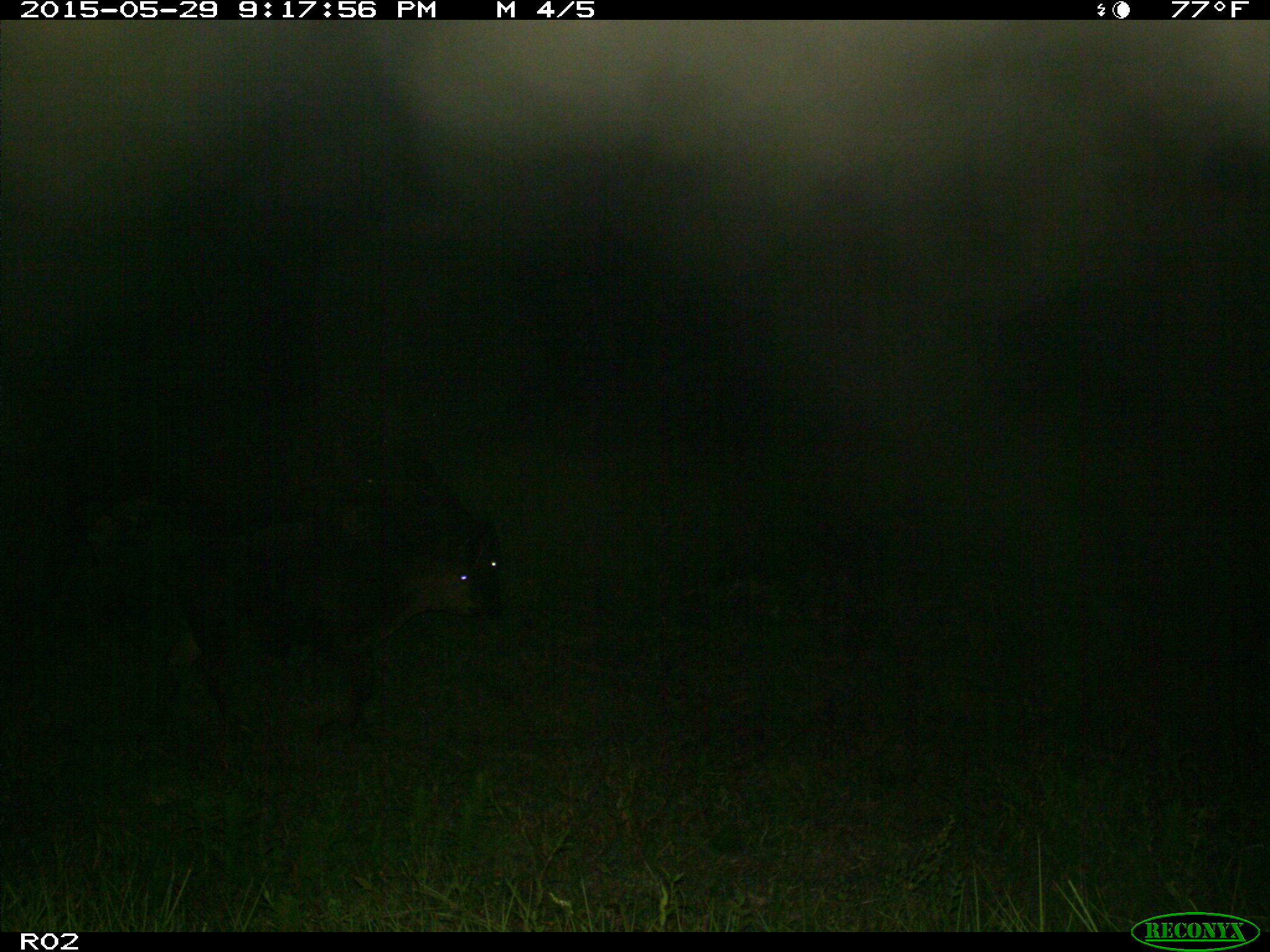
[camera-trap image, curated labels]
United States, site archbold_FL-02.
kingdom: Animalia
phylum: Chordata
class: Mammalia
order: Artiodactyla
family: Bovidae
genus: Bos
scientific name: Bos taurus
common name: domestic cow